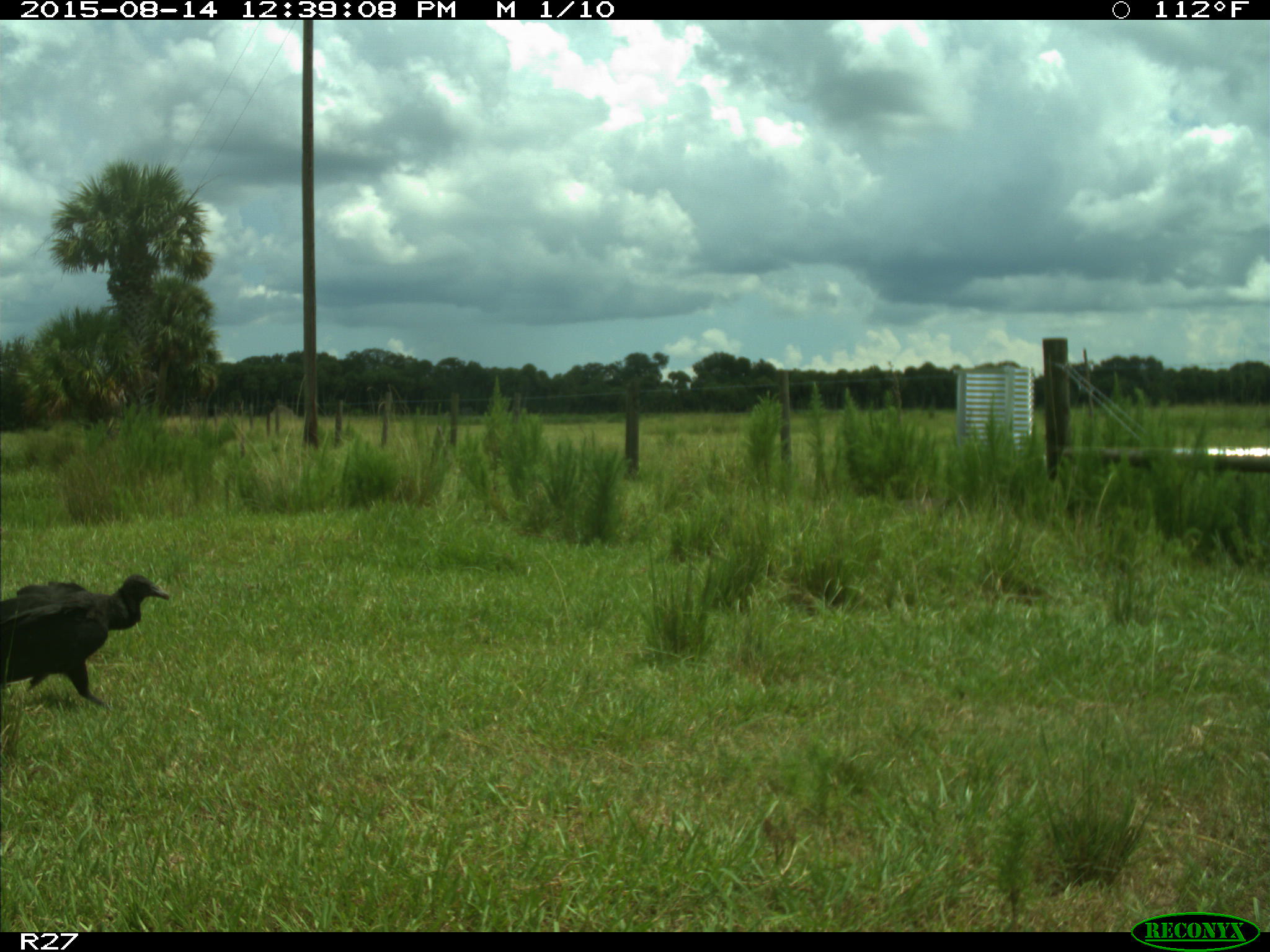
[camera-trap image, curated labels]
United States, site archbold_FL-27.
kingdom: Animalia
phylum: Chordata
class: Aves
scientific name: Aves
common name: birds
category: unidentified bird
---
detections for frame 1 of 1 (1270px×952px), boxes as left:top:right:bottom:
animal: 0:574:170:710